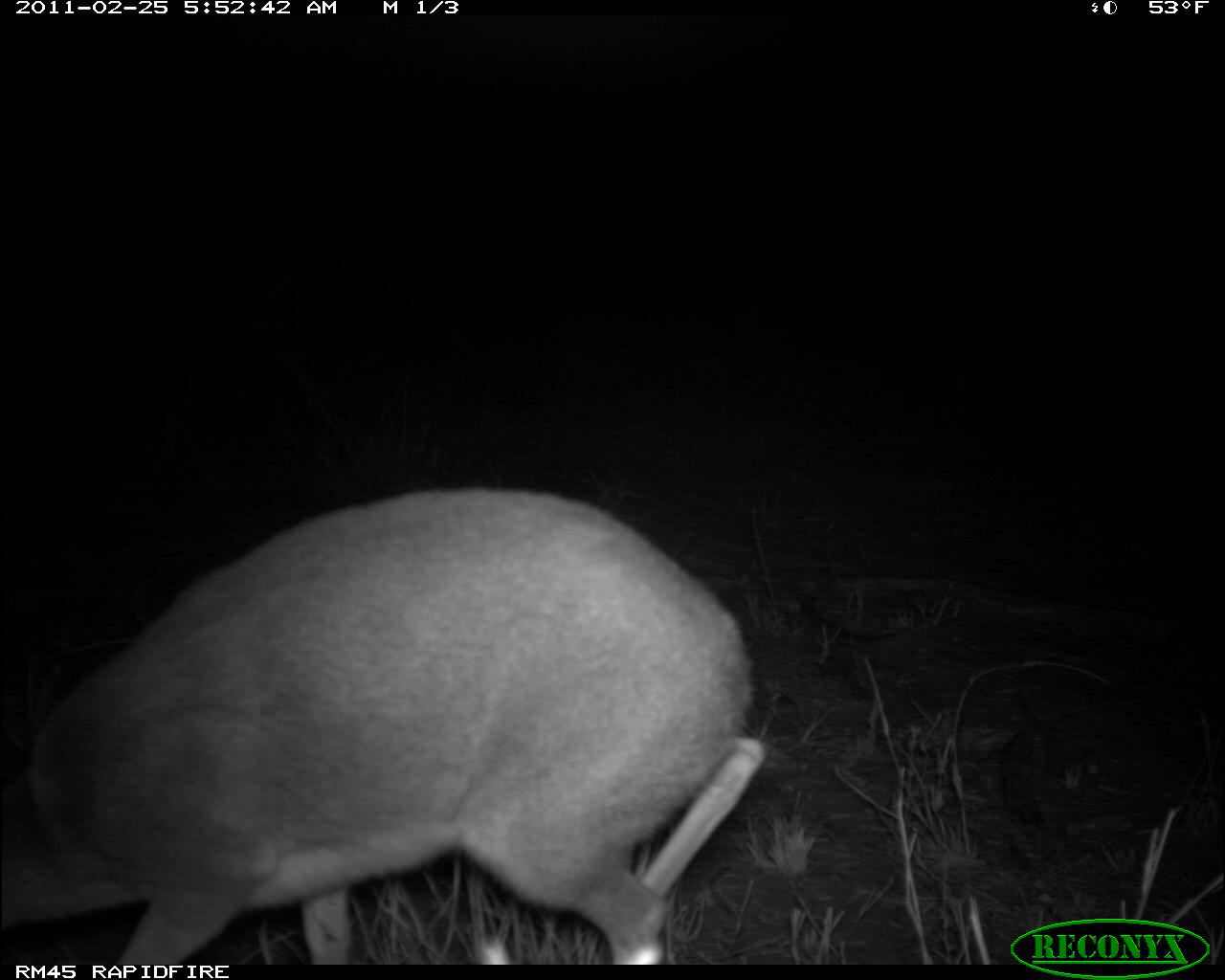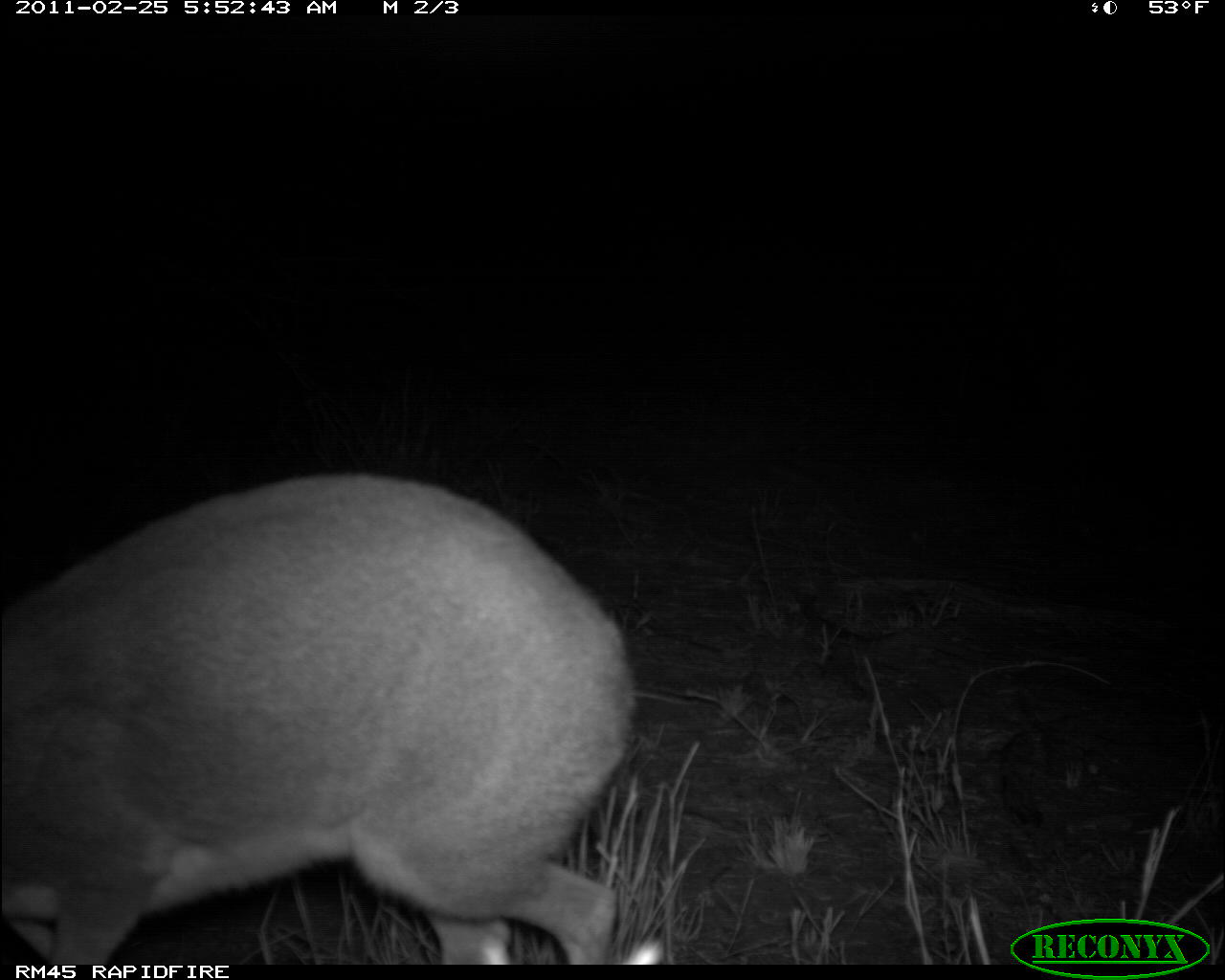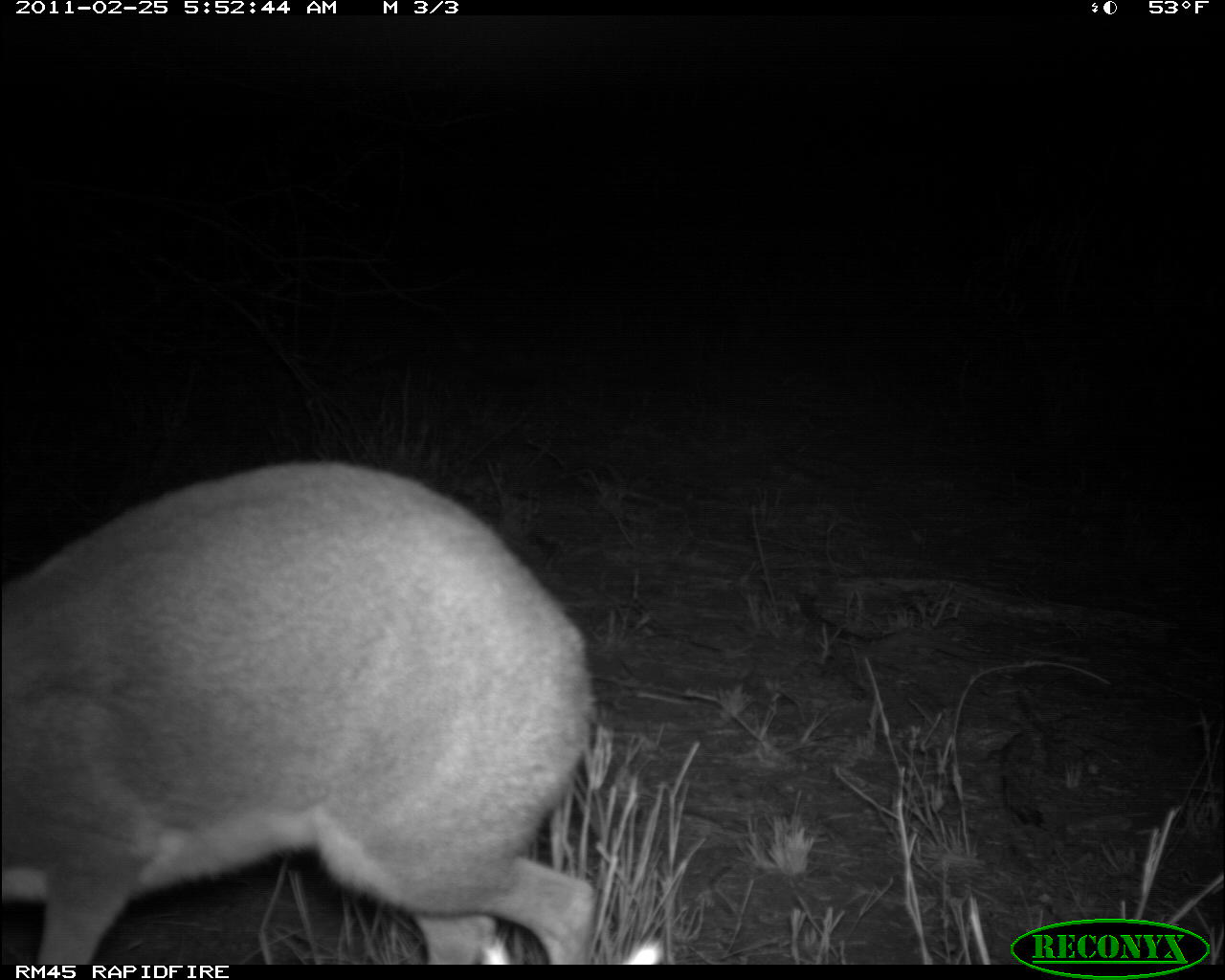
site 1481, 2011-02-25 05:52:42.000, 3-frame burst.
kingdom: Animalia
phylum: Chordata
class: Mammalia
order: Artiodactyla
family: Bovidae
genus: Madoqua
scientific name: Madoqua guentheri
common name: günther's dik-dik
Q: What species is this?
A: Madoqua guentheri (günther's dik-dik).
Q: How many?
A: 1.